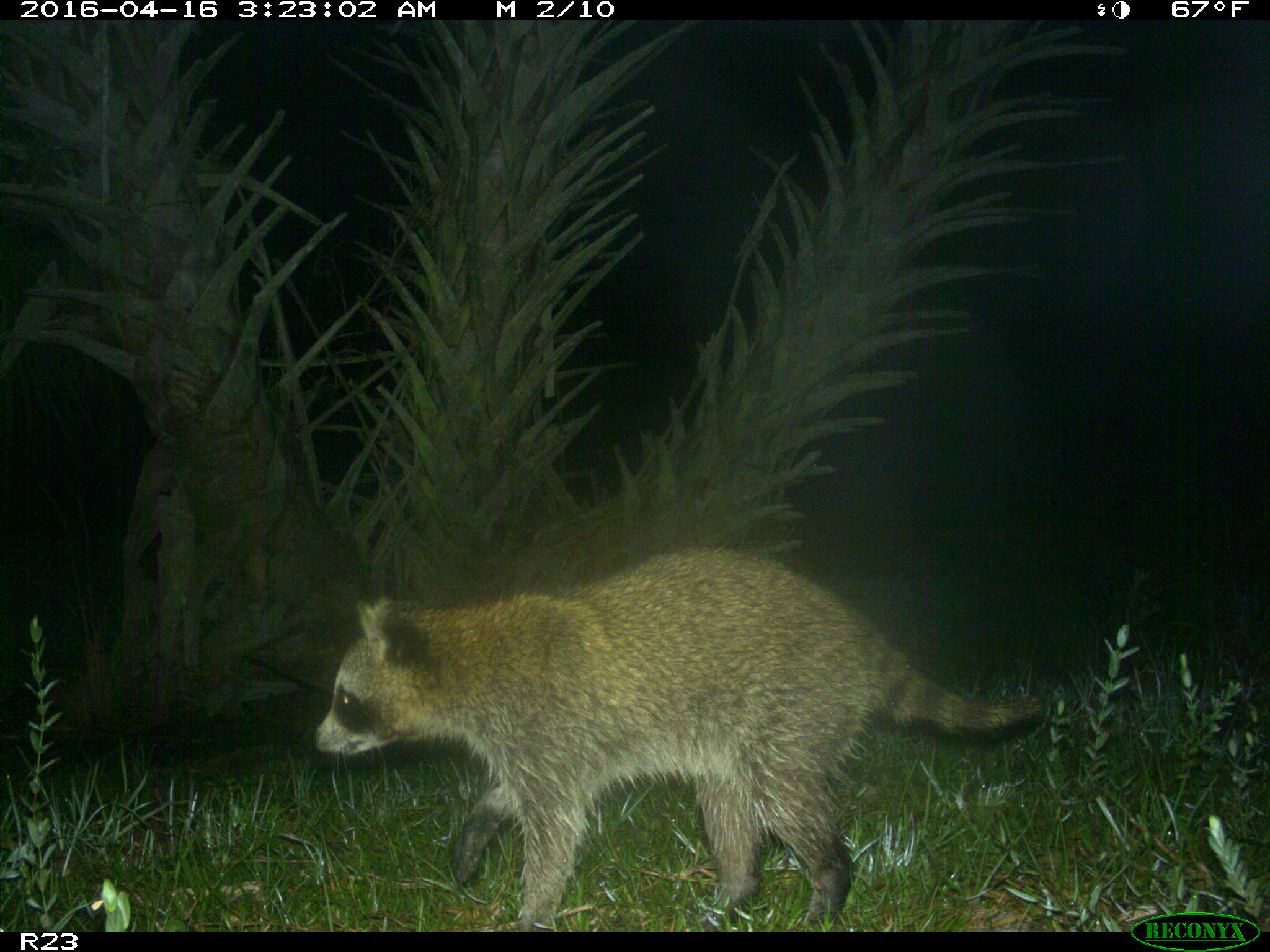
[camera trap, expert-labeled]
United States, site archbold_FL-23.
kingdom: Animalia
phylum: Chordata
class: Mammalia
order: Carnivora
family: Procyonidae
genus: Procyon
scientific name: Procyon lotor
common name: common raccoon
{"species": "Procyon lotor (common raccoon)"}